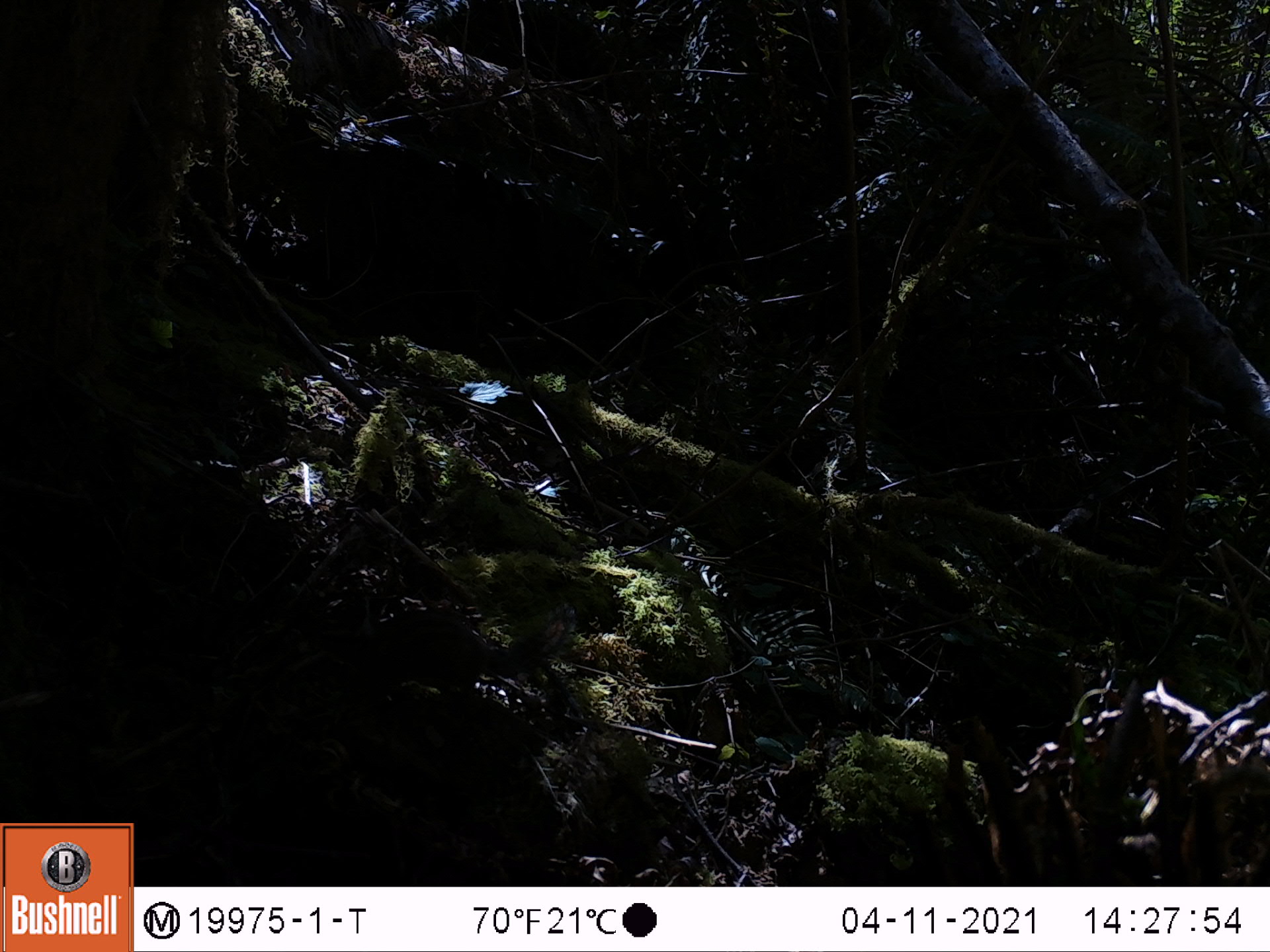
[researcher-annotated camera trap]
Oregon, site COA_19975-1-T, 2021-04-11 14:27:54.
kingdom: Animalia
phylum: Chordata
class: Mammalia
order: Rodentia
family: Sciuridae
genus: Neotamias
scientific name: Neotamias townsendii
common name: townsend's chipmunk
Townsend's chipmunk (Neotamias townsendii).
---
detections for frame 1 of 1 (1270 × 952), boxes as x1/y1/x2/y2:
townsend's chipmunk: 481/601/583/693